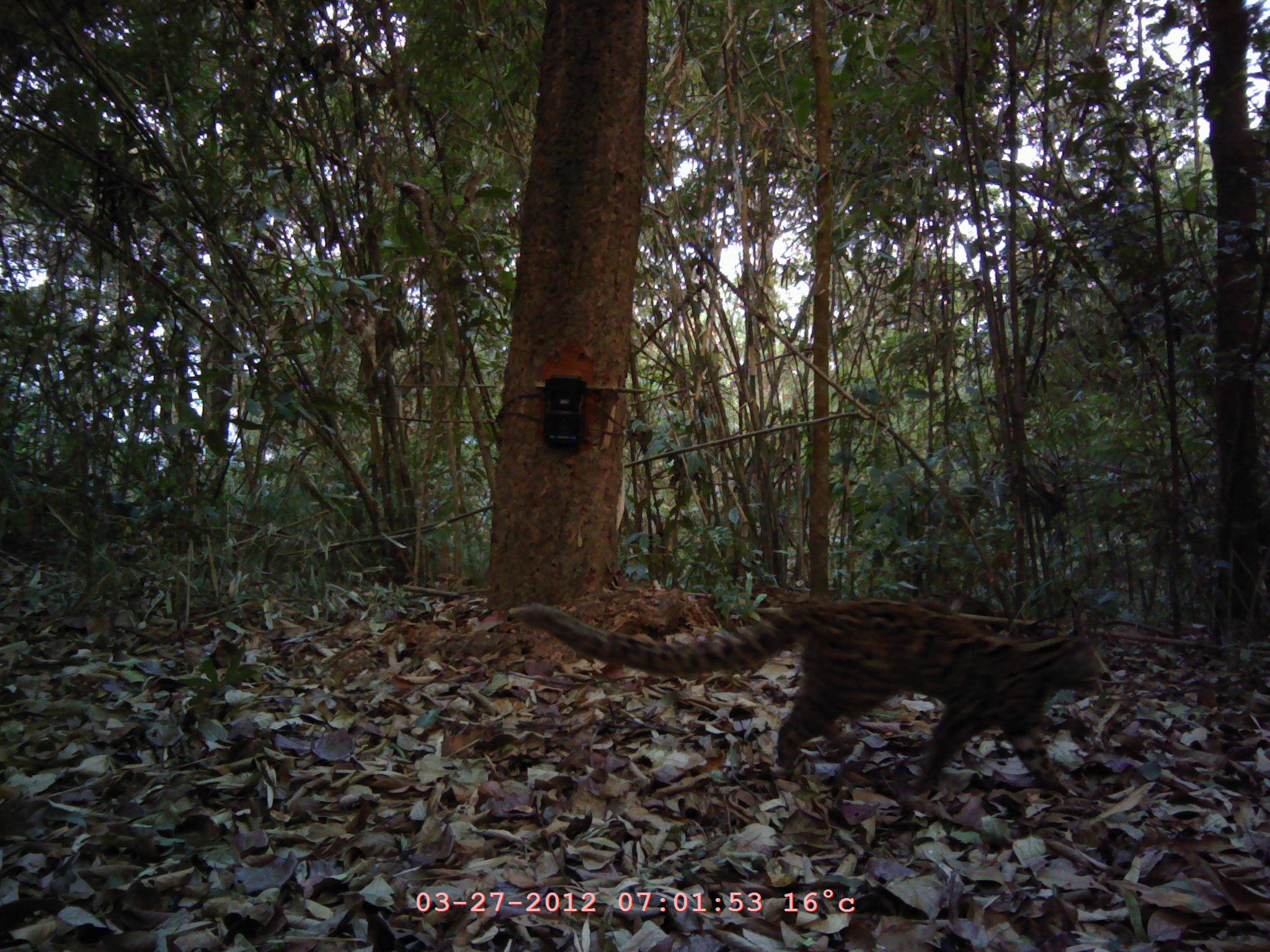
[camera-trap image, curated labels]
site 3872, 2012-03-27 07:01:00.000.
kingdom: Animalia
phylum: Chordata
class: Mammalia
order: Carnivora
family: Felidae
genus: Pardofelis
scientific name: Pardofelis marmorata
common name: marbled cat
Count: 1.